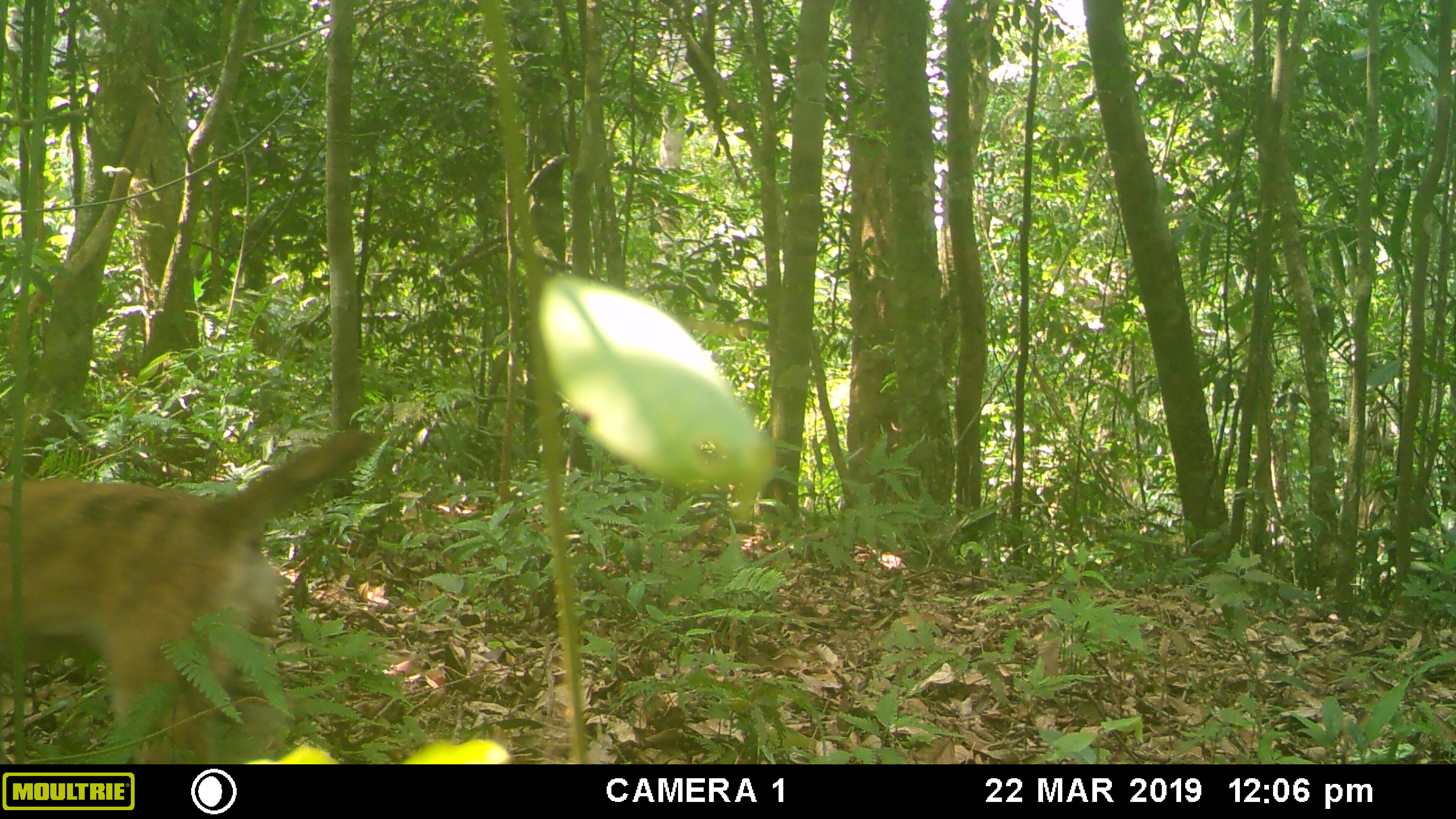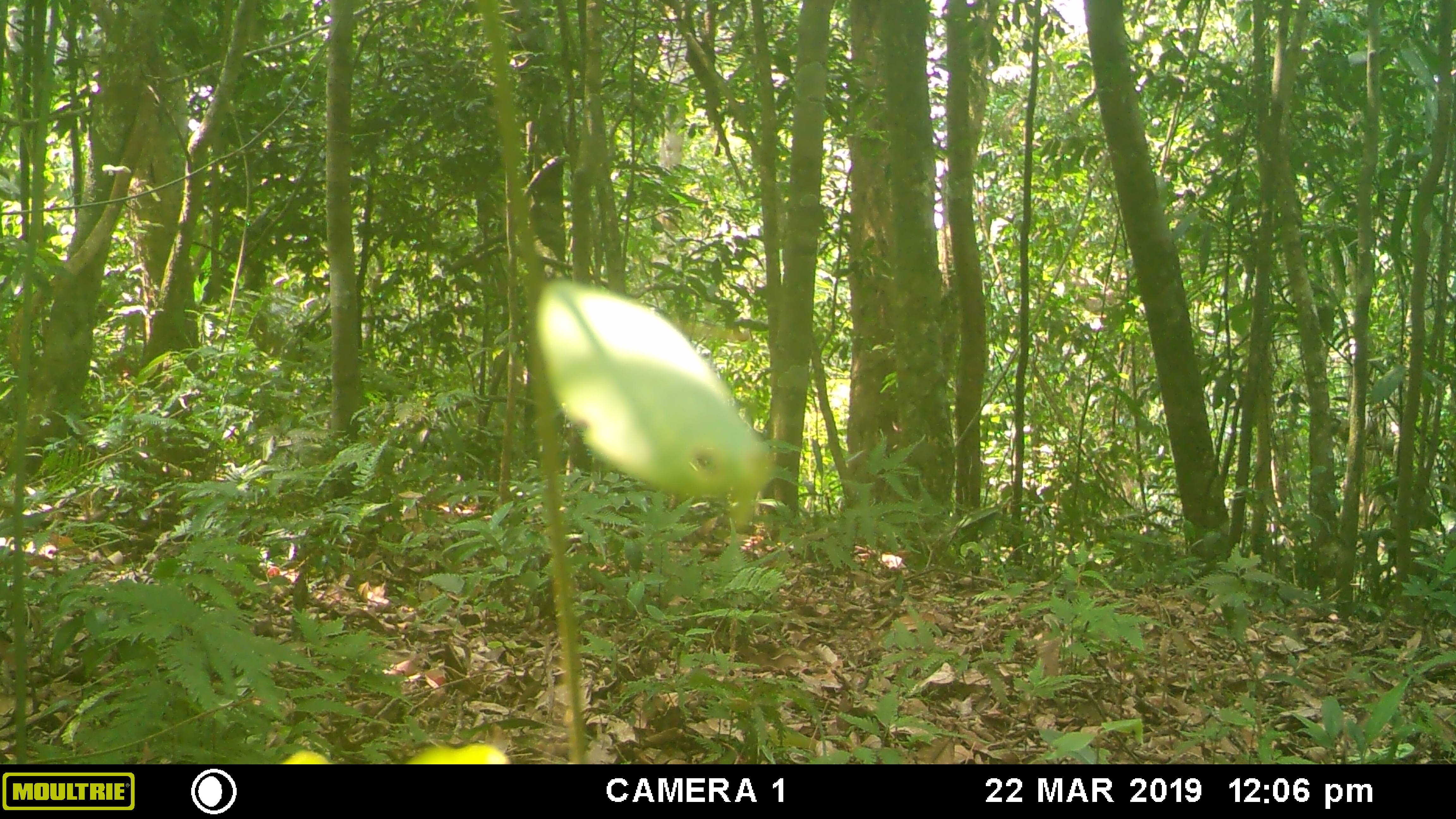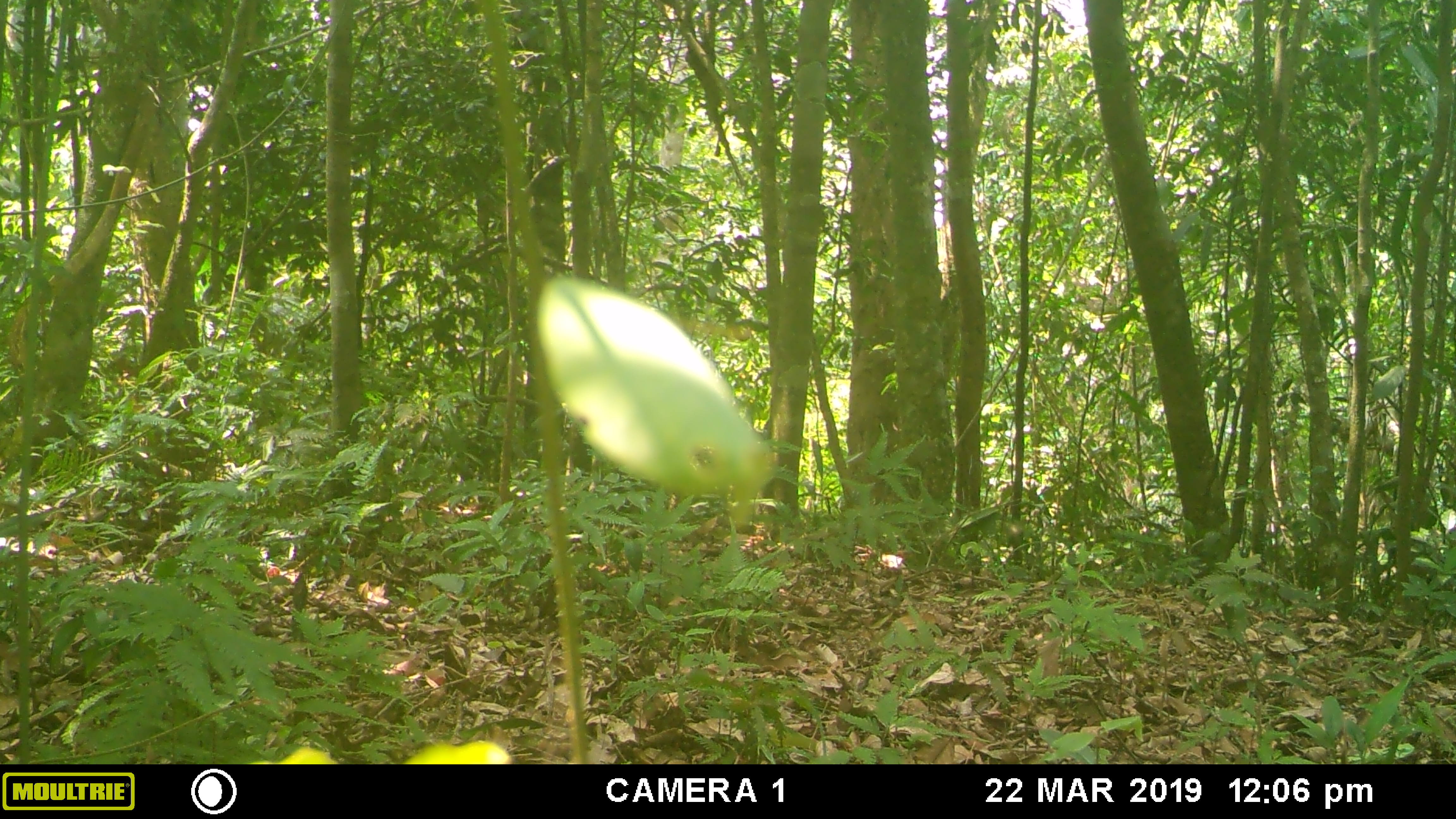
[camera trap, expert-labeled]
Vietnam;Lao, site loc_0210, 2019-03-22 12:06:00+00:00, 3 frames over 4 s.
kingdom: Animalia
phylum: Chordata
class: Mammalia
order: Carnivora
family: Canidae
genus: Canis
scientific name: Canis familiaris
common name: domestic dog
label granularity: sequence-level